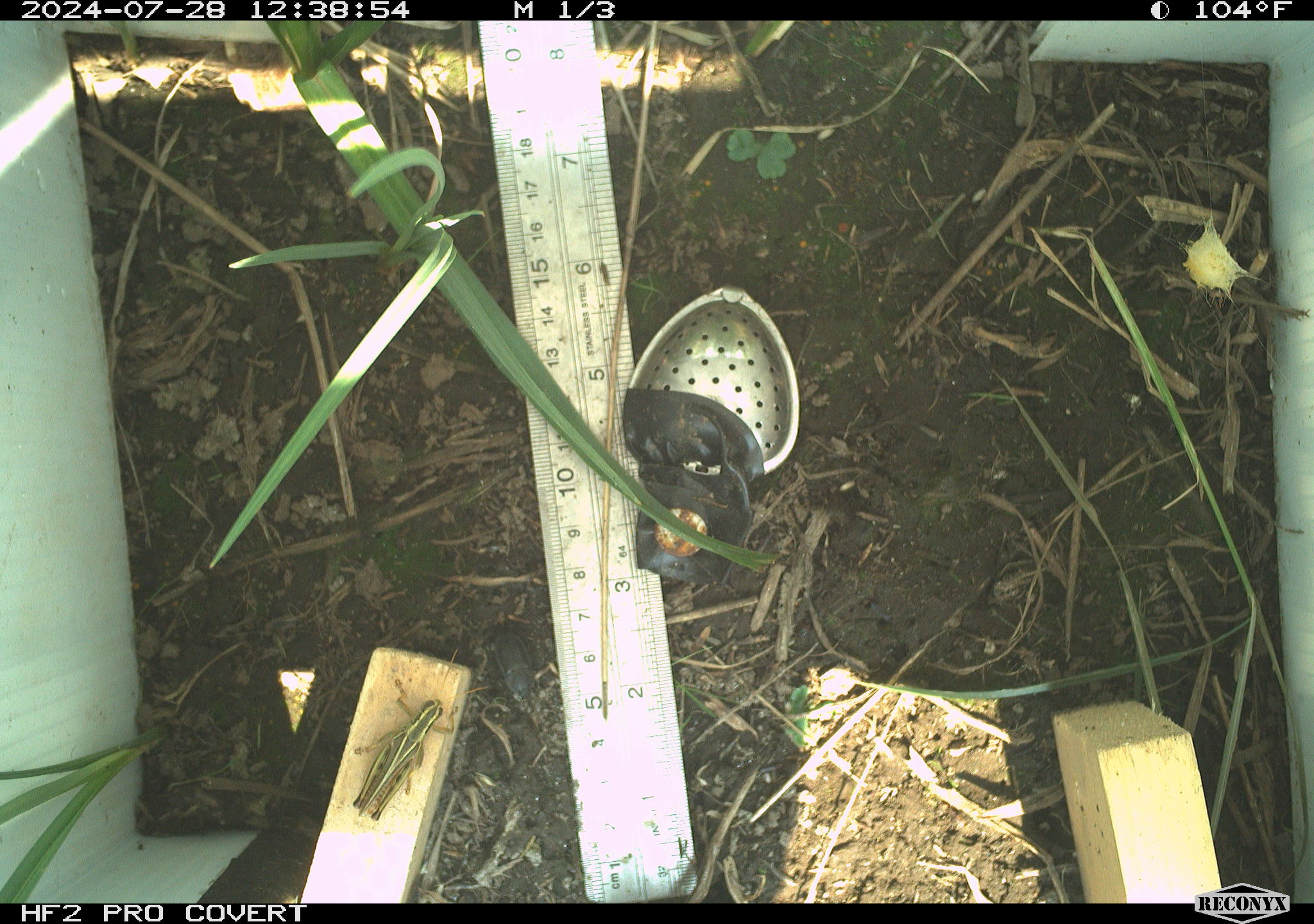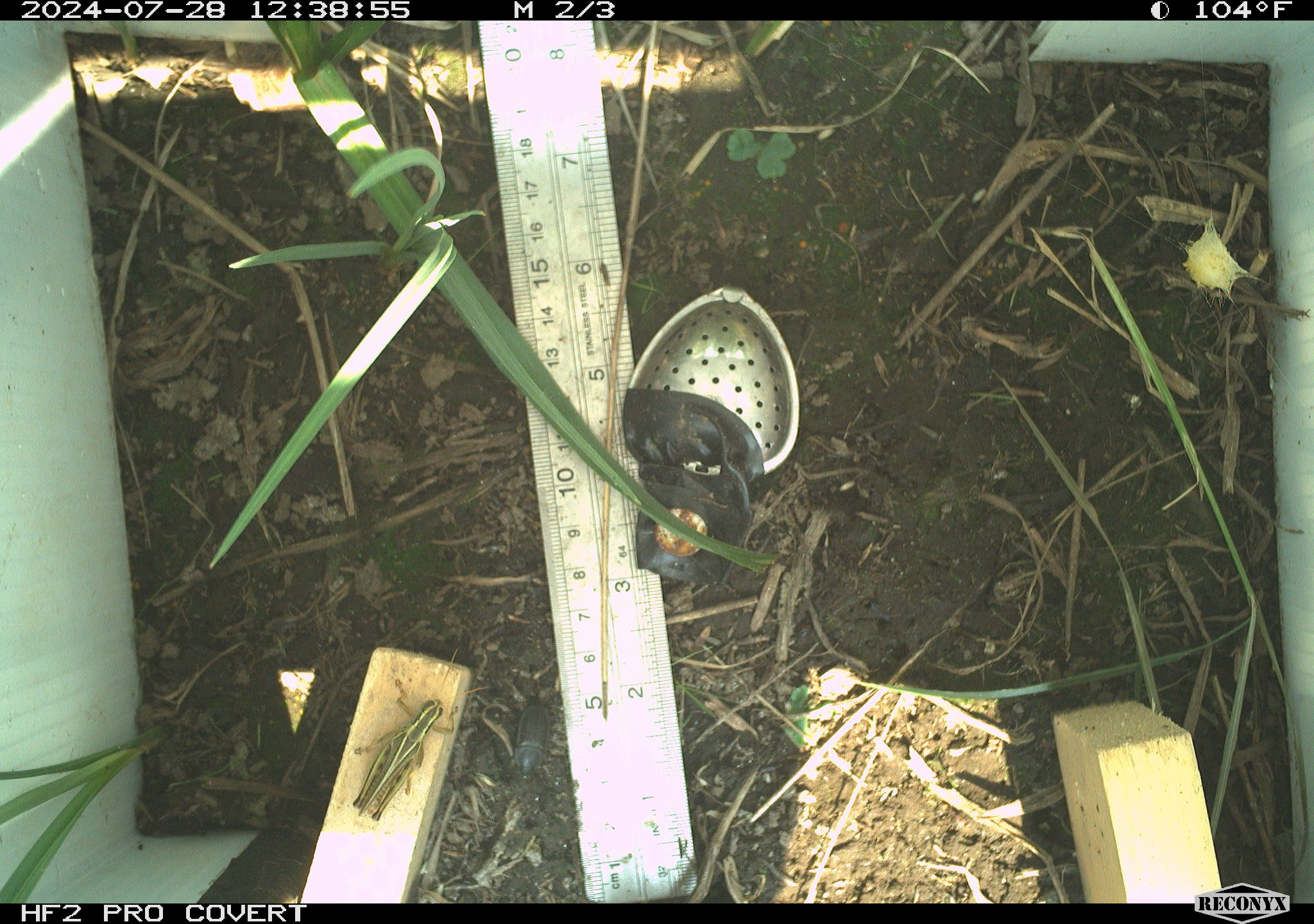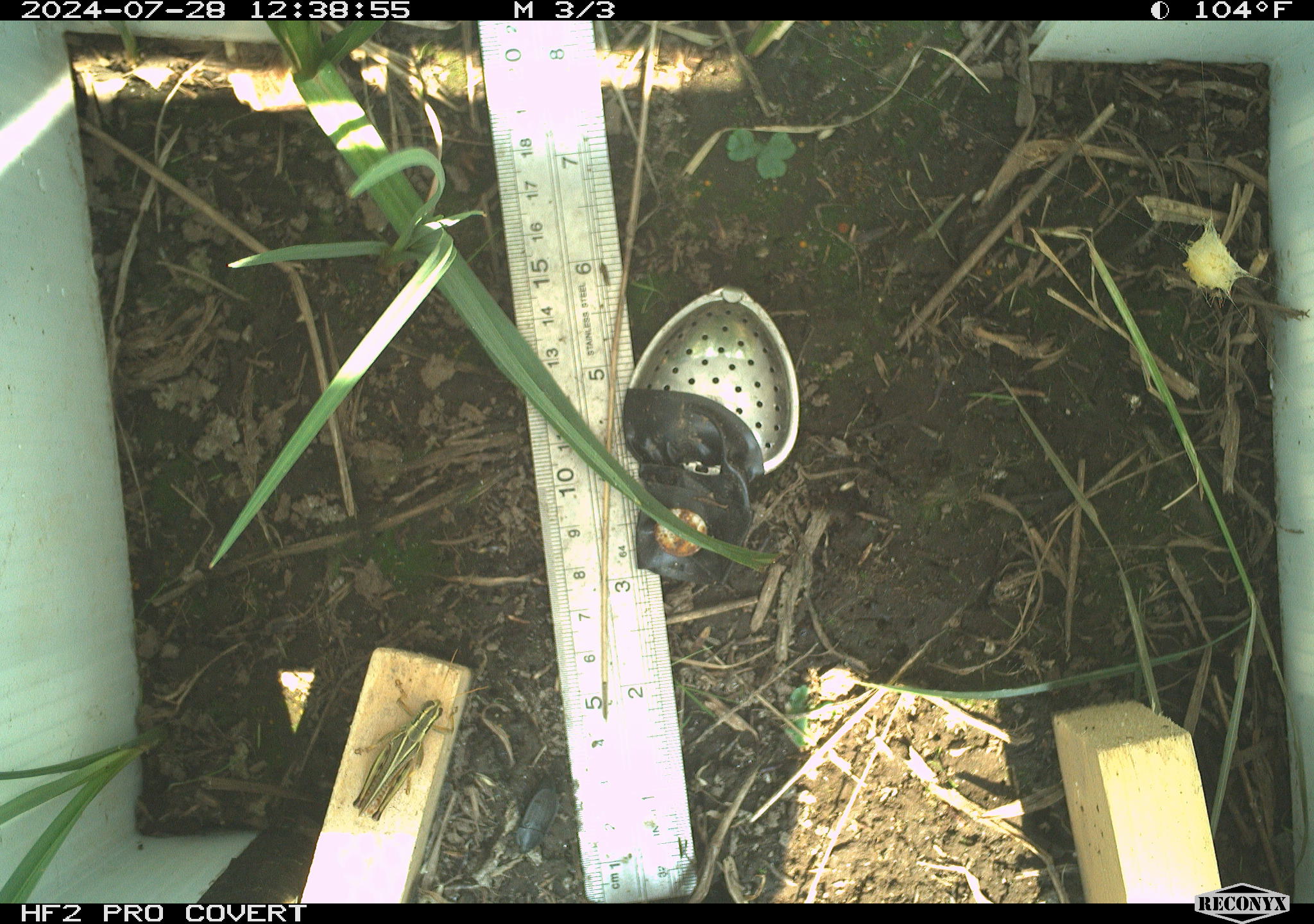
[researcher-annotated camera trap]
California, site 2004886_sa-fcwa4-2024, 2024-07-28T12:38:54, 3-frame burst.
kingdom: Animalia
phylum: Arthropoda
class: Insecta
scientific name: Insecta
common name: insect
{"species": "insect (Insecta)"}